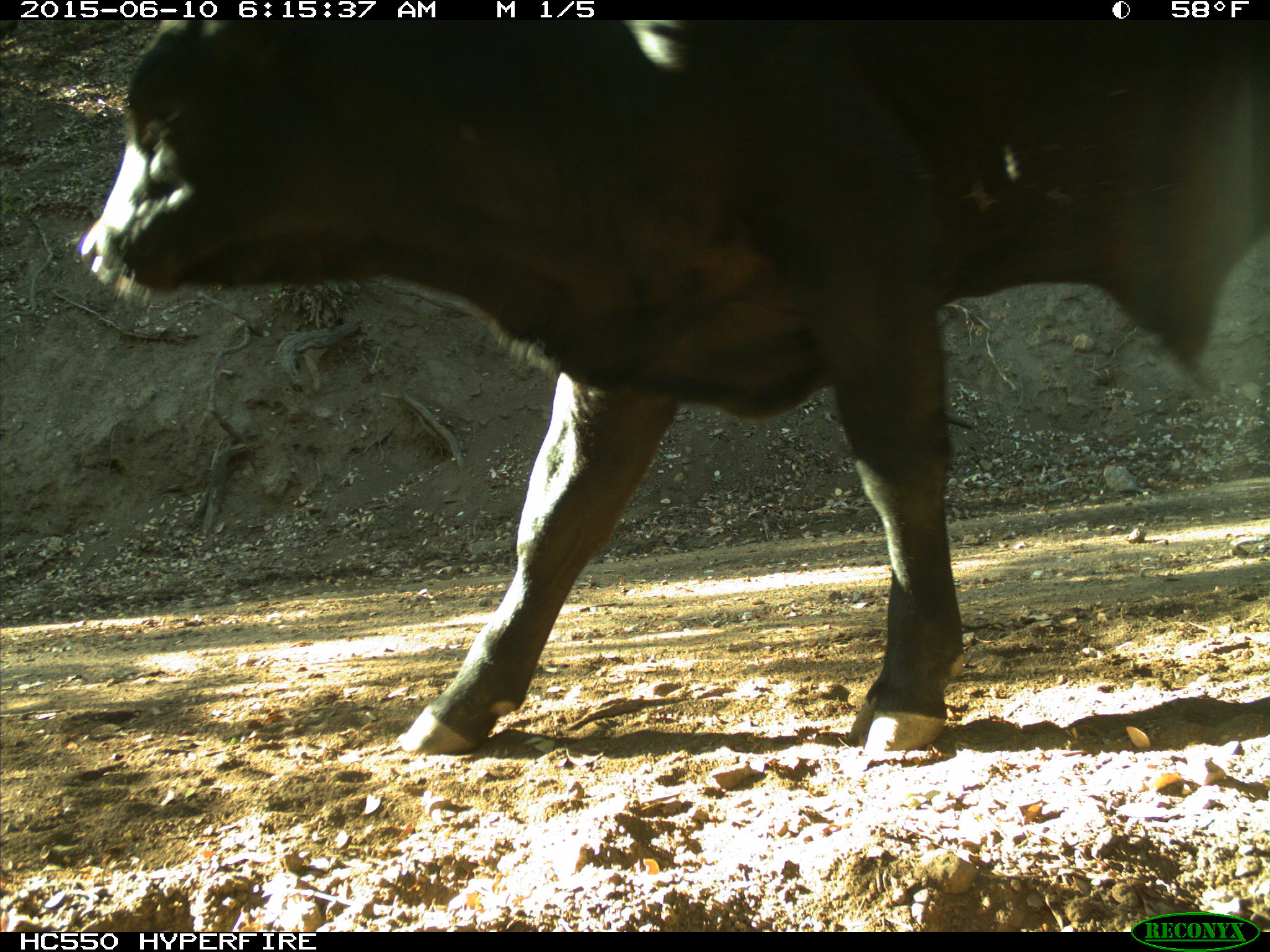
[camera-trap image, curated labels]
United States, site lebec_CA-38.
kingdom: Animalia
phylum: Chordata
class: Mammalia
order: Artiodactyla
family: Bovidae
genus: Bos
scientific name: Bos taurus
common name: domestic cow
Bos taurus (domestic cow).